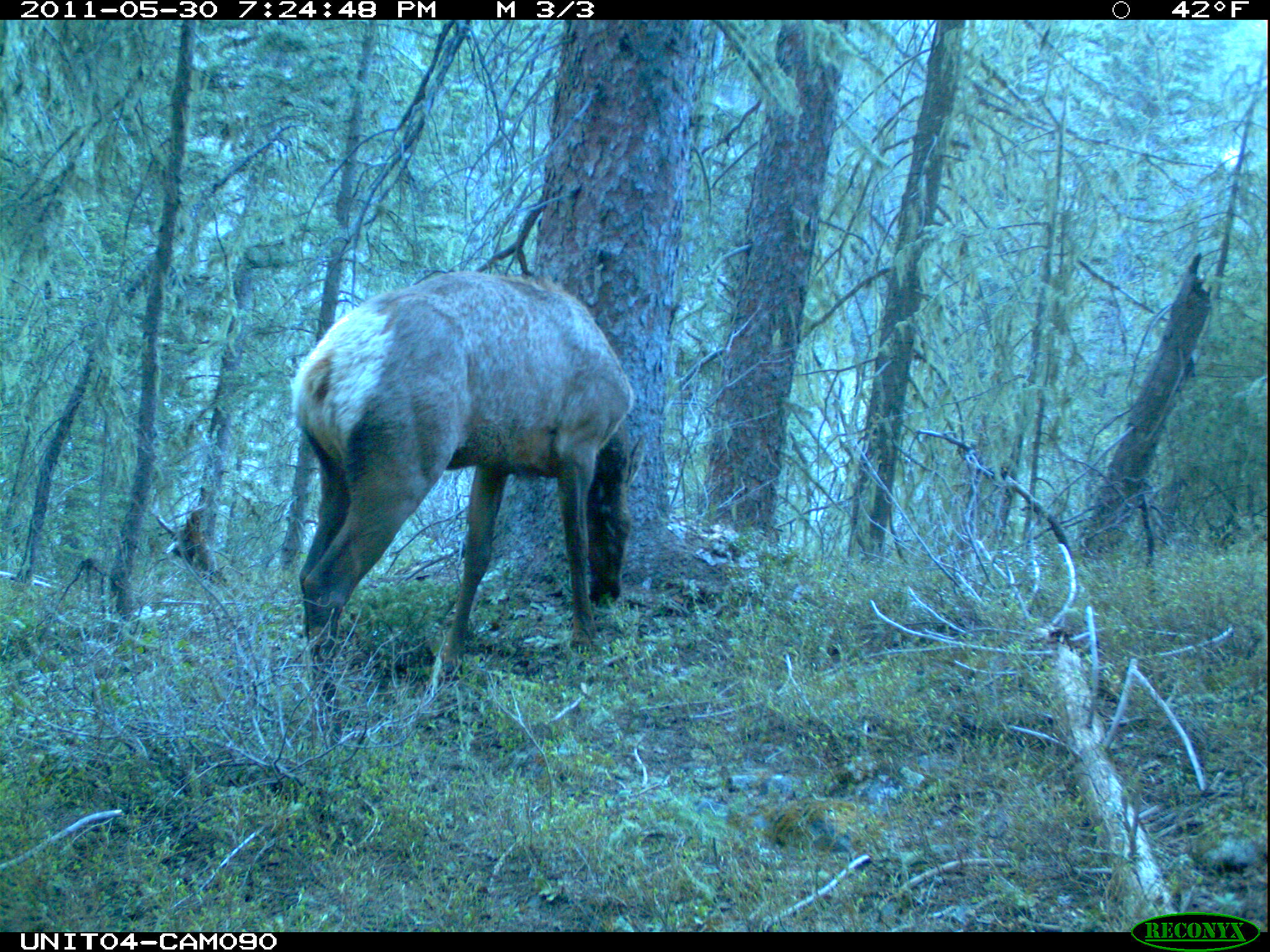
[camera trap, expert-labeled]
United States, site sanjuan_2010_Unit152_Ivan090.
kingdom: Animalia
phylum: Chordata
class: Mammalia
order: Artiodactyla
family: Cervidae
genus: Cervus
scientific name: Cervus elaphus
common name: red deer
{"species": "Cervus elaphus (red deer)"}